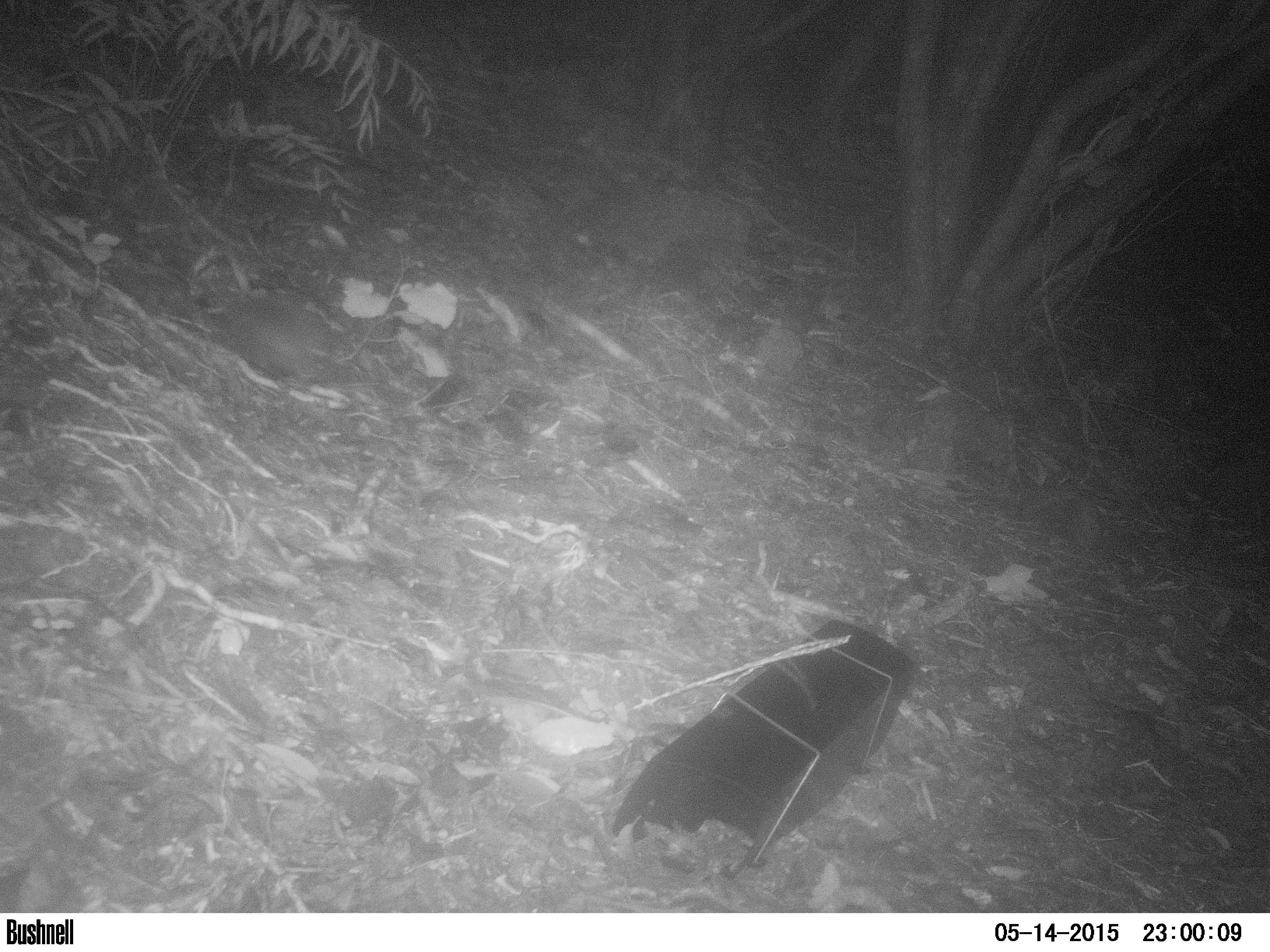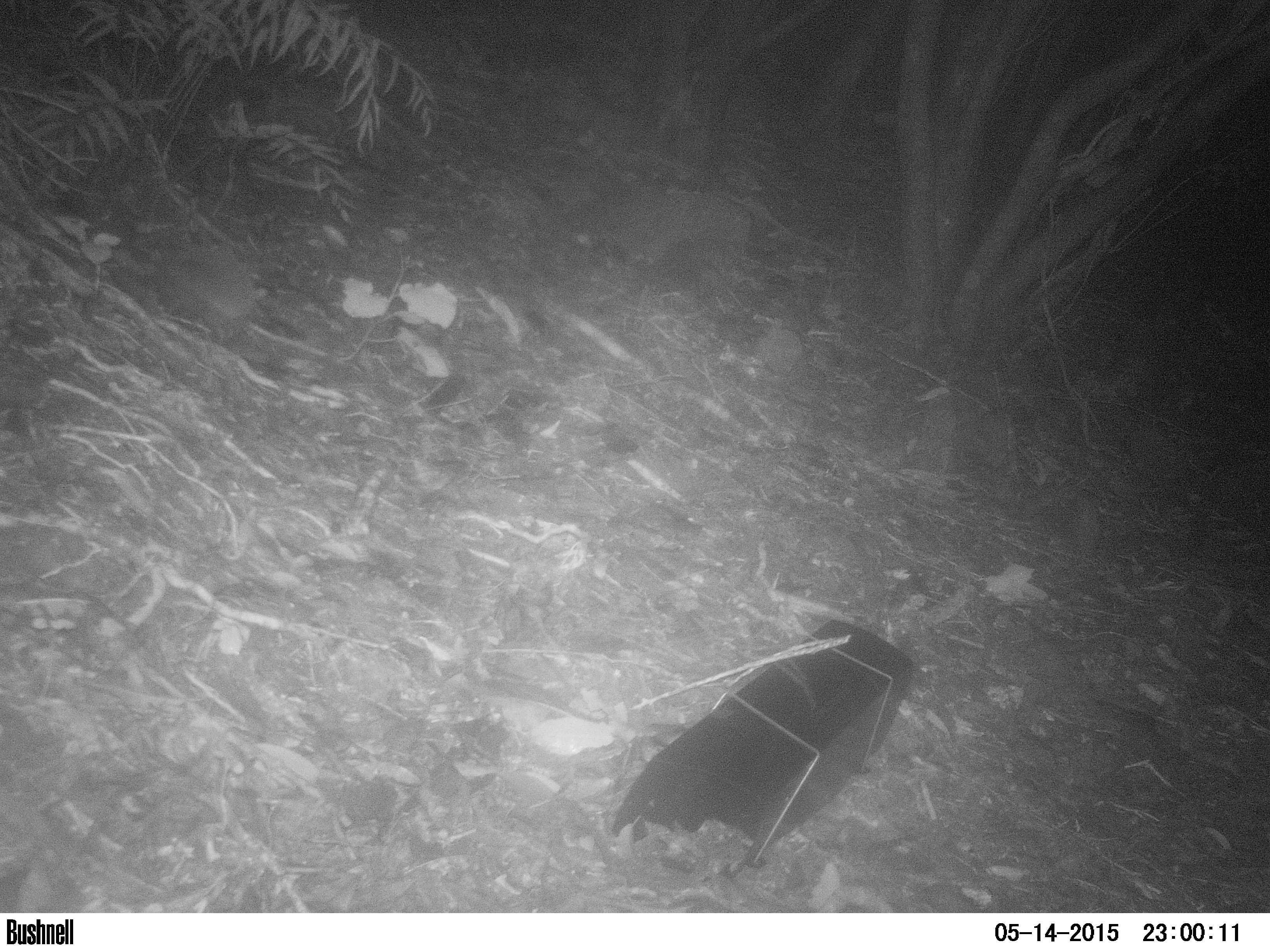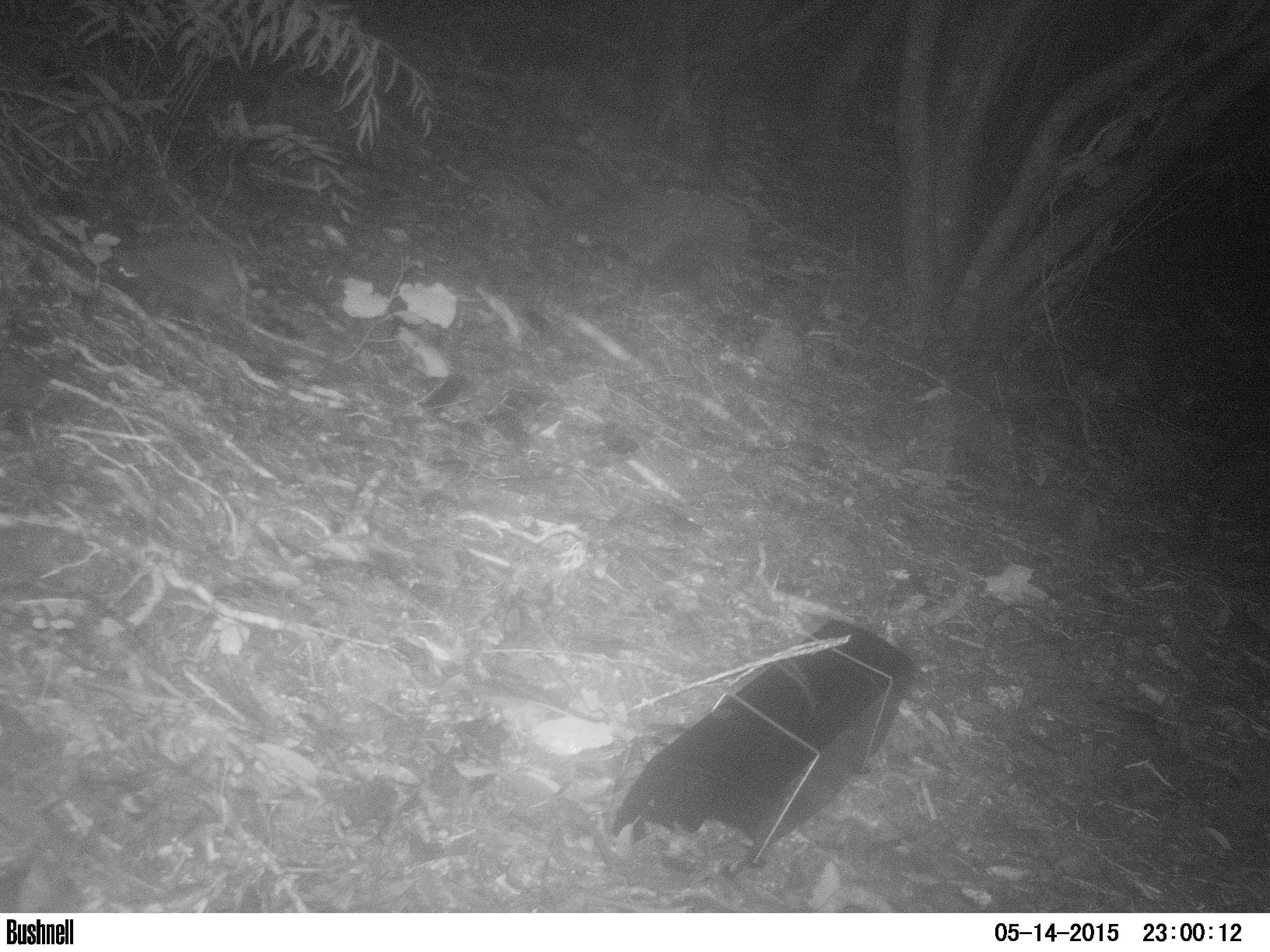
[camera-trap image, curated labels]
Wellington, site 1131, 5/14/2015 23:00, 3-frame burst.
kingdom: Animalia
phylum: Chordata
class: Mammalia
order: Eulipotyphla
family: Erinaceidae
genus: Erinaceus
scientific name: Erinaceus europaeus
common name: hedgehog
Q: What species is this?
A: Hedgehog (Erinaceus europaeus).